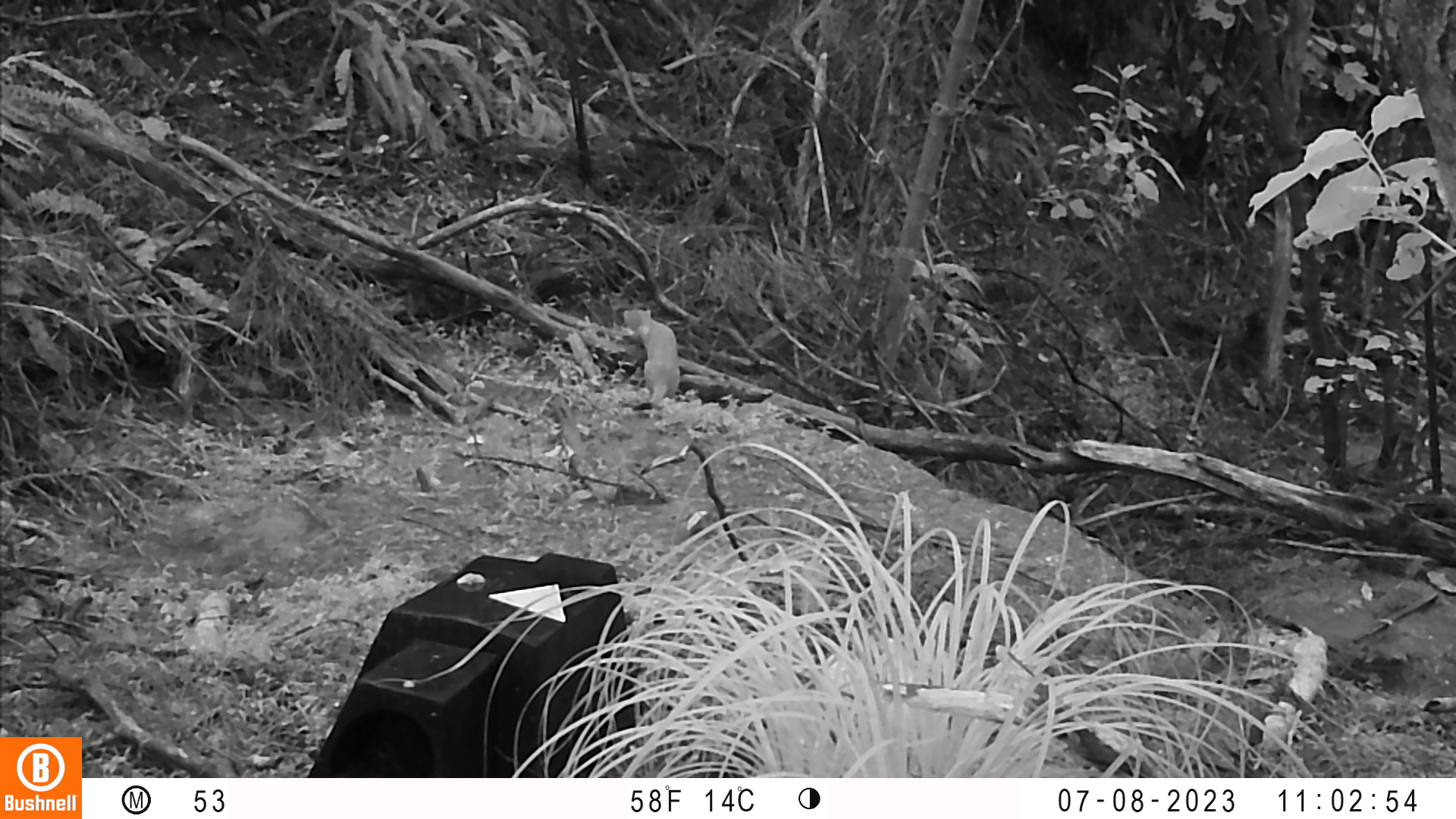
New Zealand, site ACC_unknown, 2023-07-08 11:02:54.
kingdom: Animalia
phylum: Chordata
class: Mammalia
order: Carnivora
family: Mustelidae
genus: Mustela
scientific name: Mustela erminea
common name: stoat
Stoat (Mustela erminea).